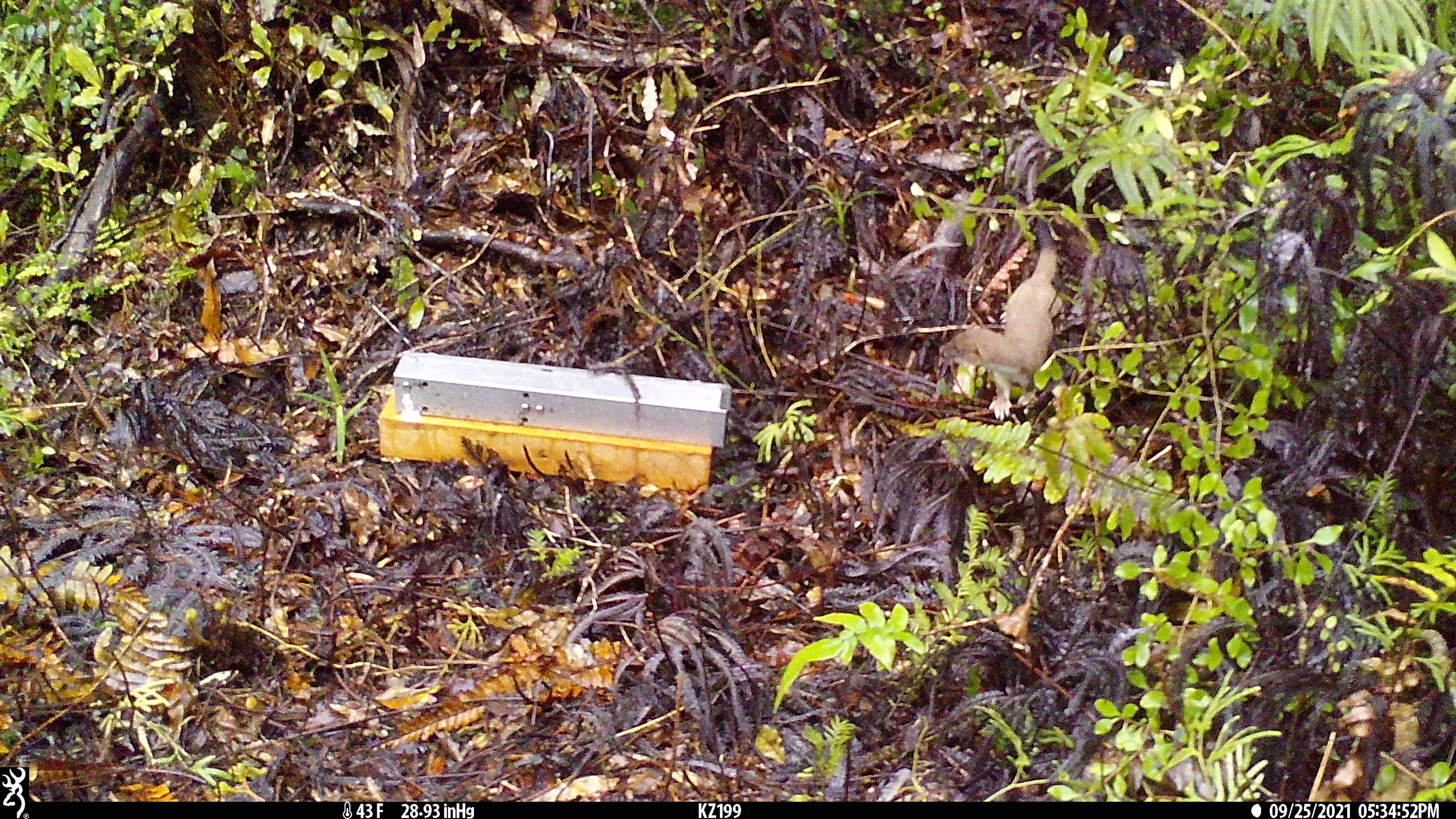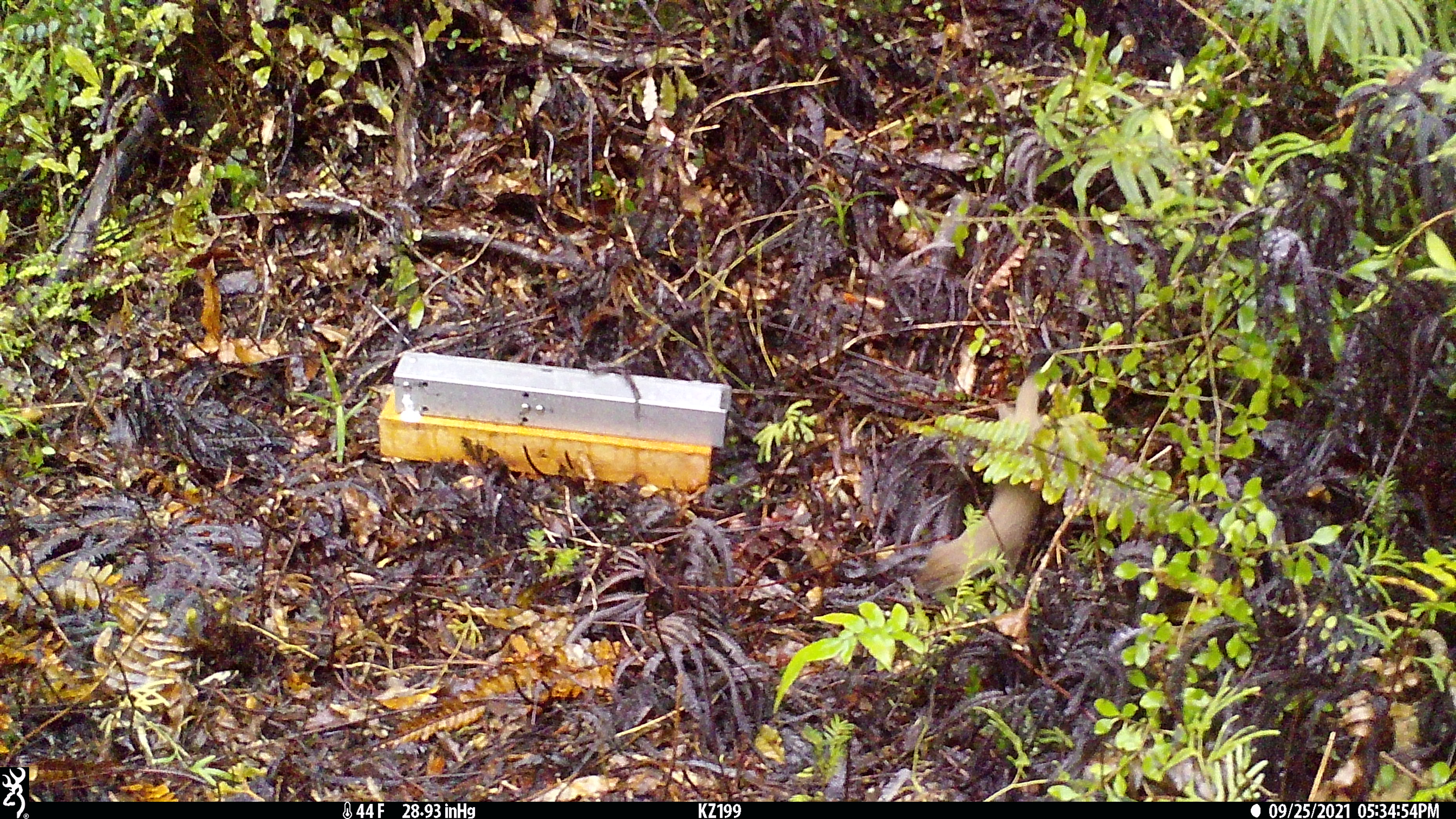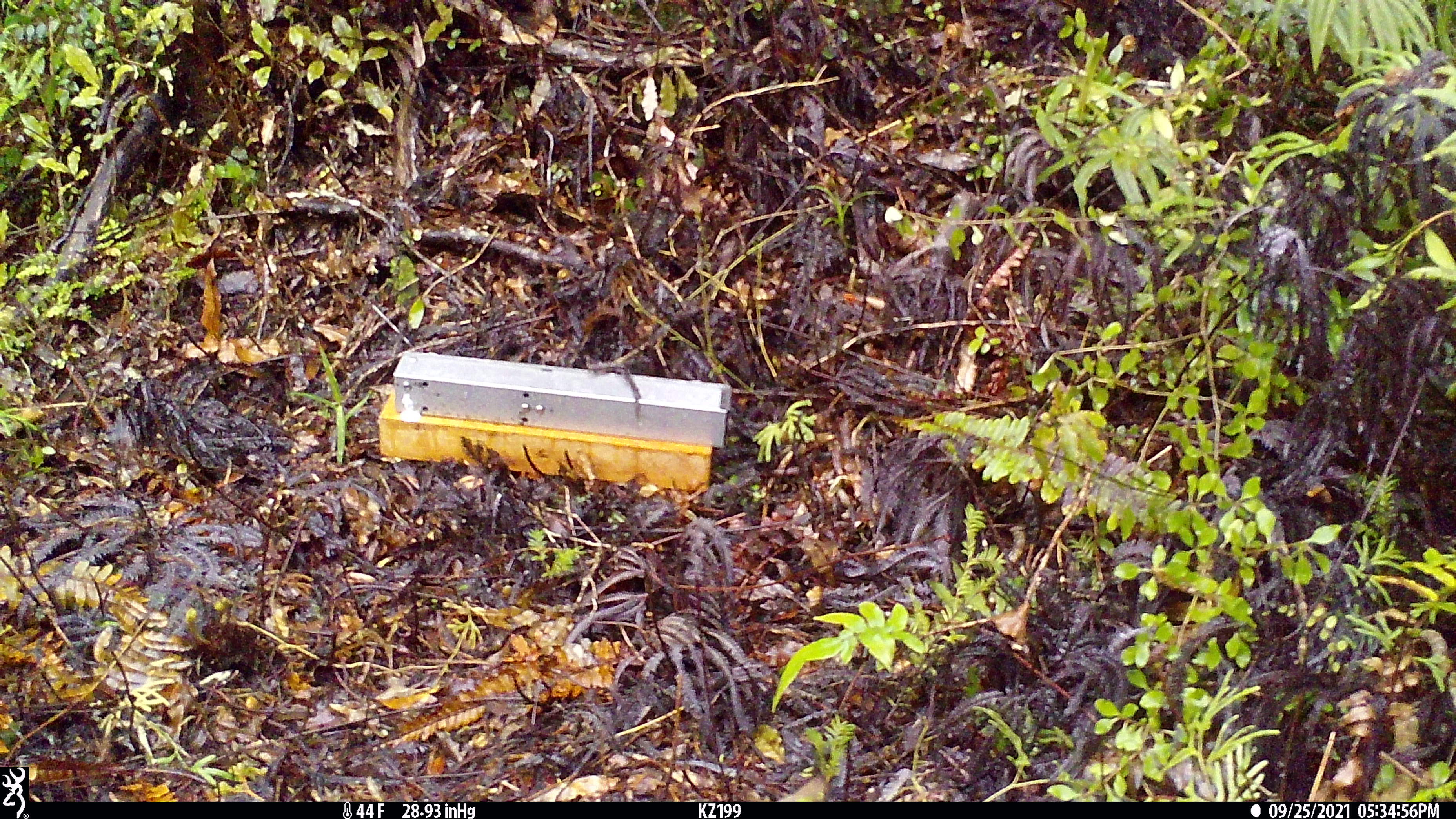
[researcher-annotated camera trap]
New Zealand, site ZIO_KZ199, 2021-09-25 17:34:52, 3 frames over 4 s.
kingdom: Animalia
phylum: Chordata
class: Mammalia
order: Carnivora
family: Mustelidae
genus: Mustela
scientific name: Mustela erminea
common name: stoat